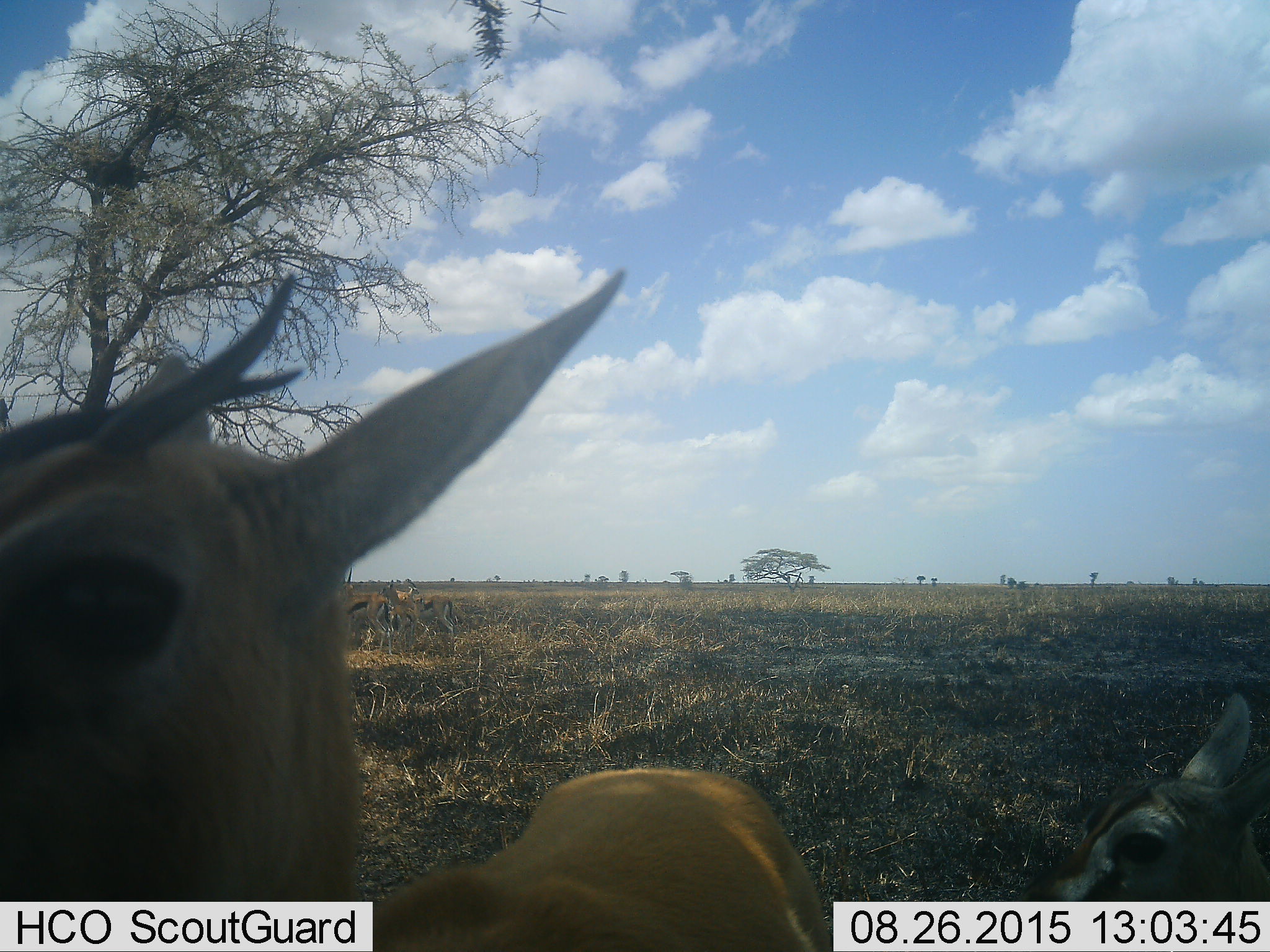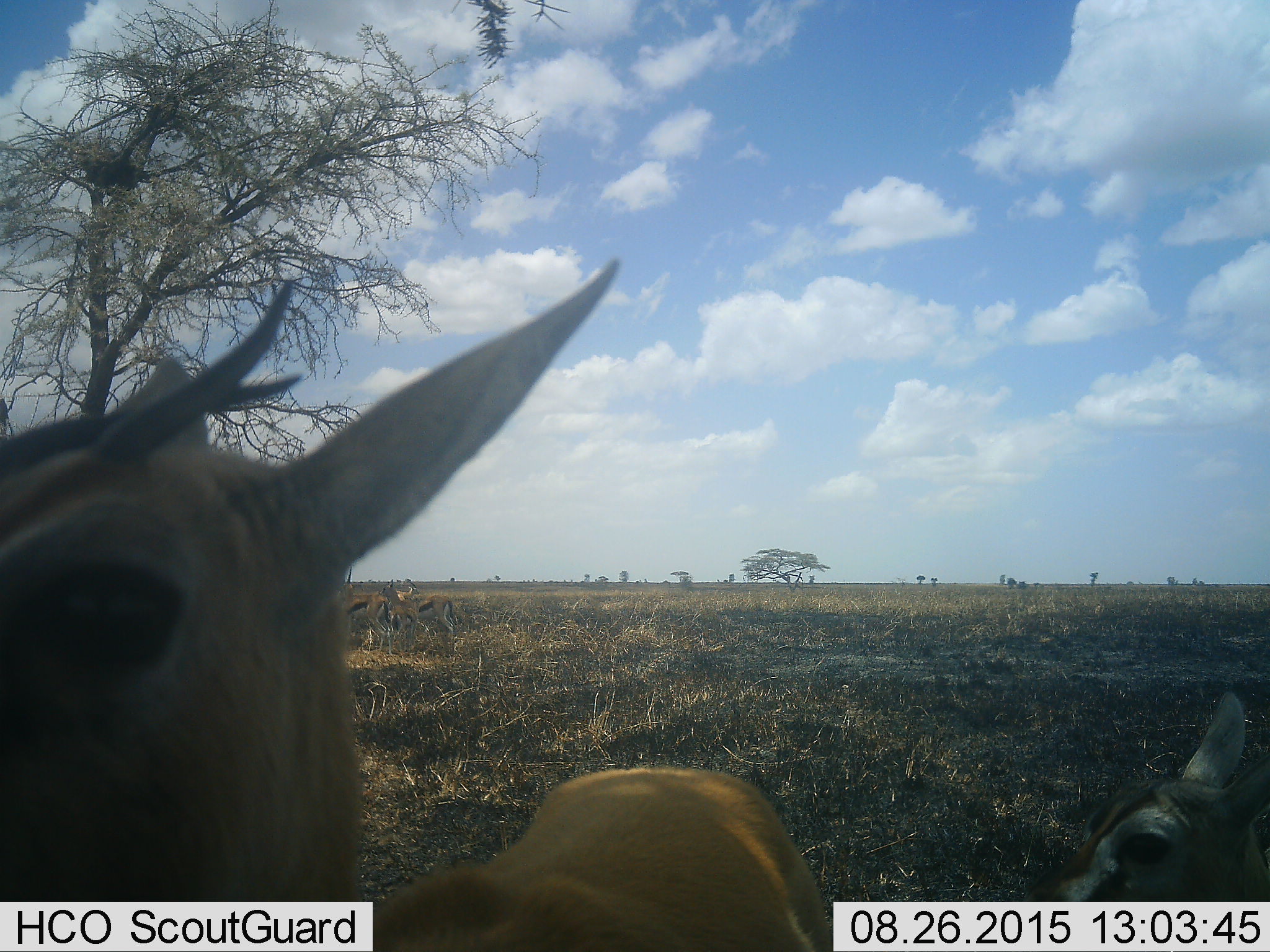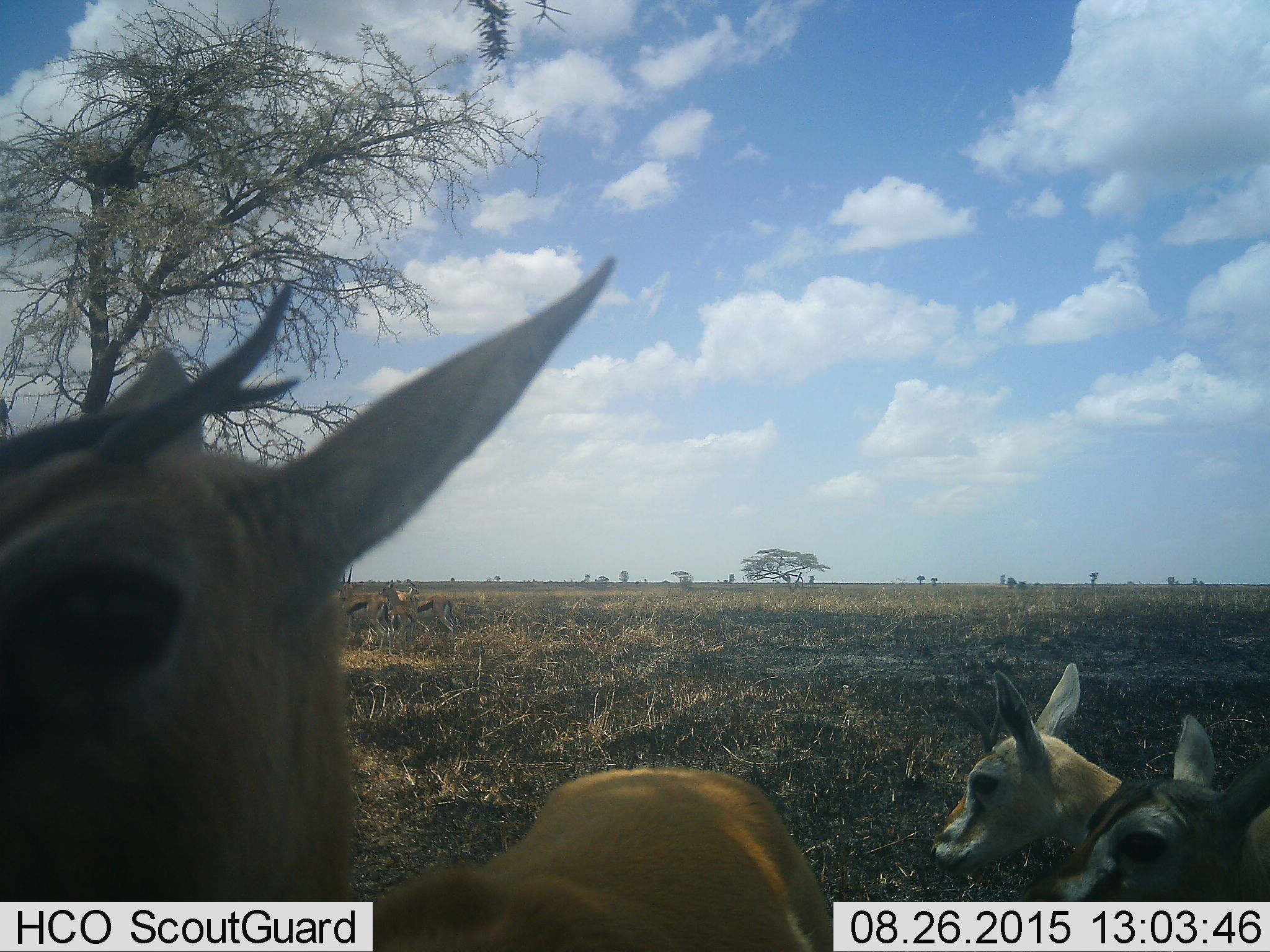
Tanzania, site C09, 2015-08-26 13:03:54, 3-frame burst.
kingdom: Animalia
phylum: Chordata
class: Mammalia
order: Artiodactyla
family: Bovidae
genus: Eudorcas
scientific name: Eudorcas thomsonii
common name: thomson's gazelle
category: gazellethomsons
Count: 5.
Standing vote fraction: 88%.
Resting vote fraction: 25%.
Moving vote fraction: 31%.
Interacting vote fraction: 0%.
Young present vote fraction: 50%.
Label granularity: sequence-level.